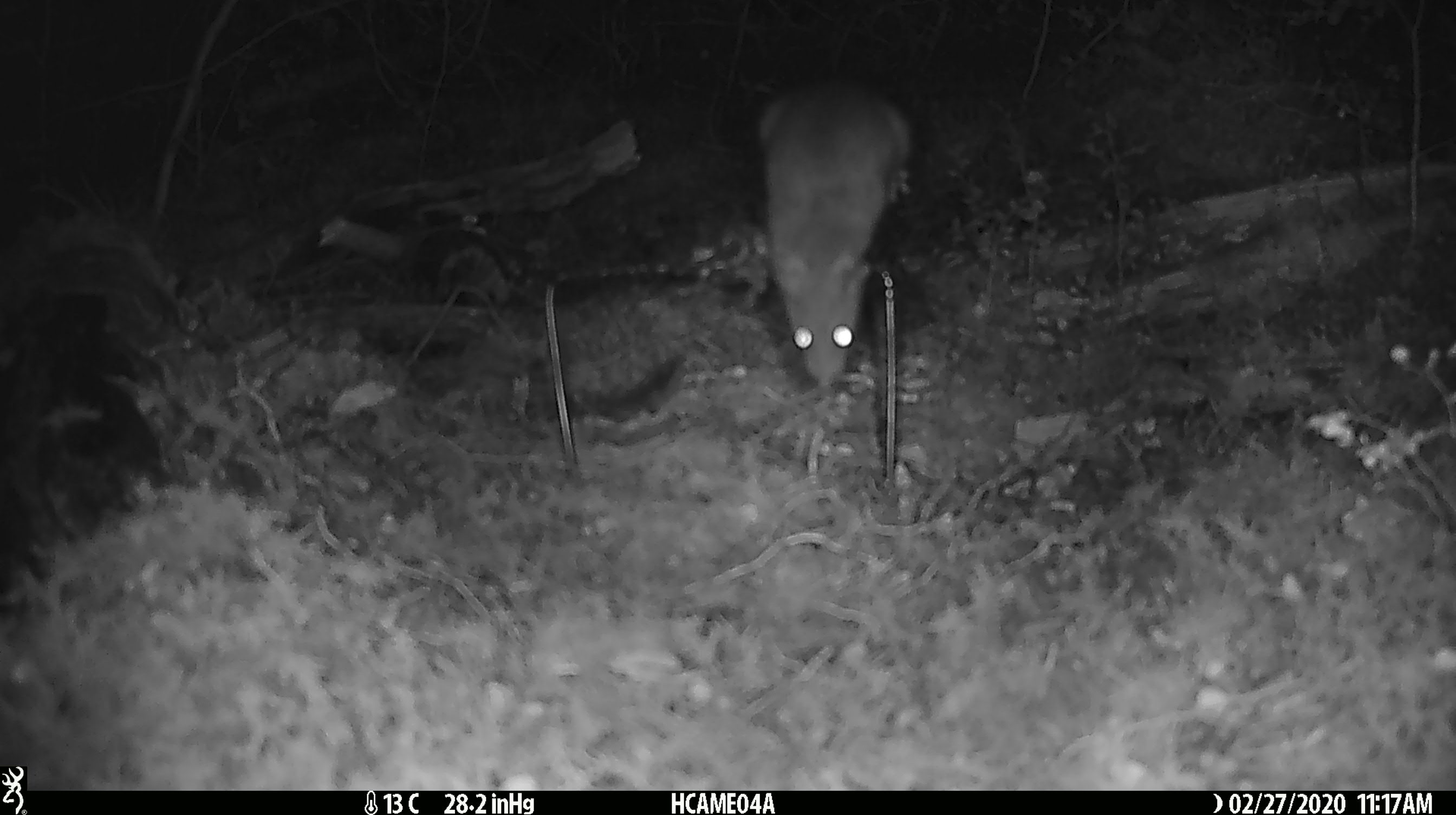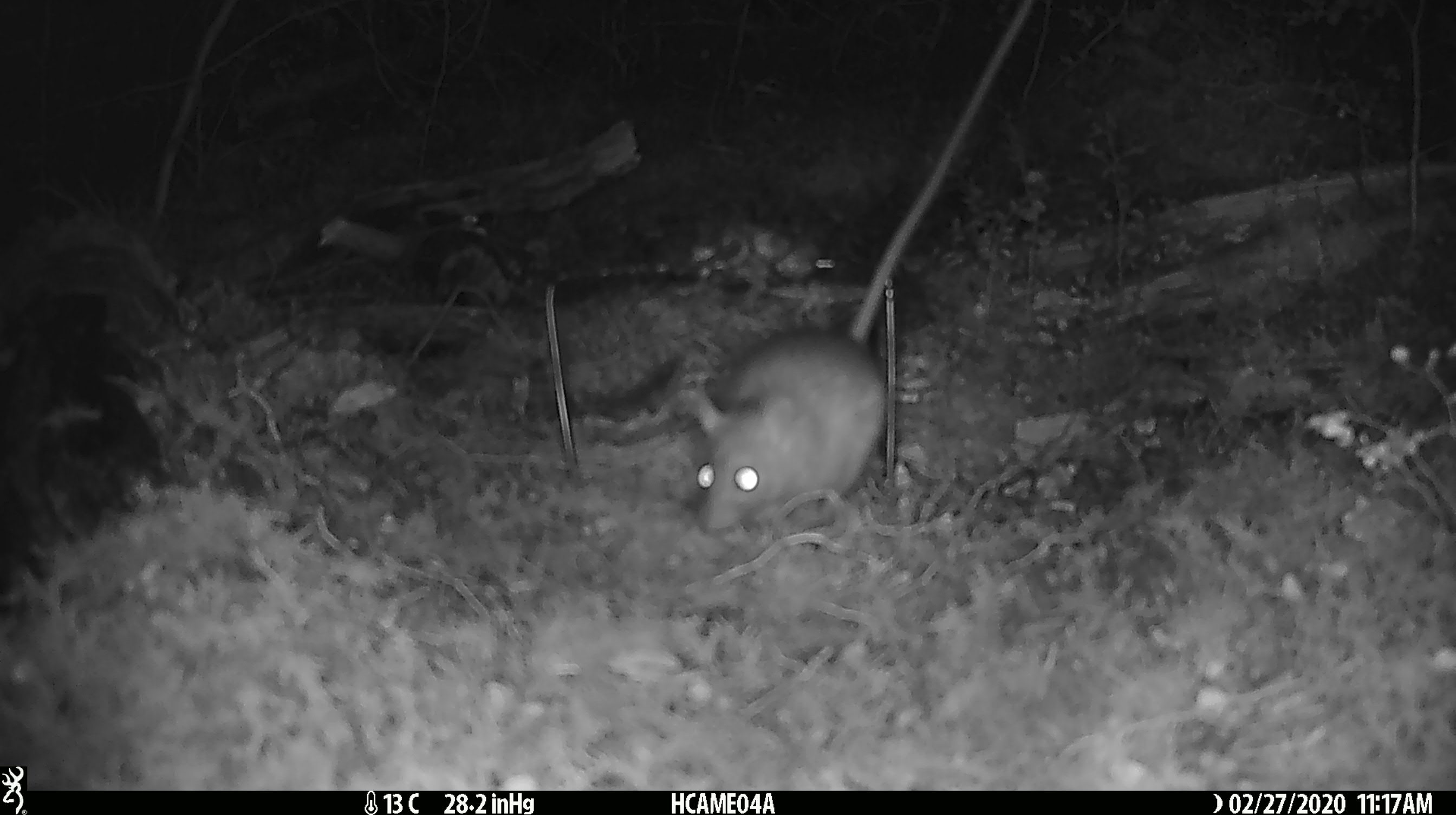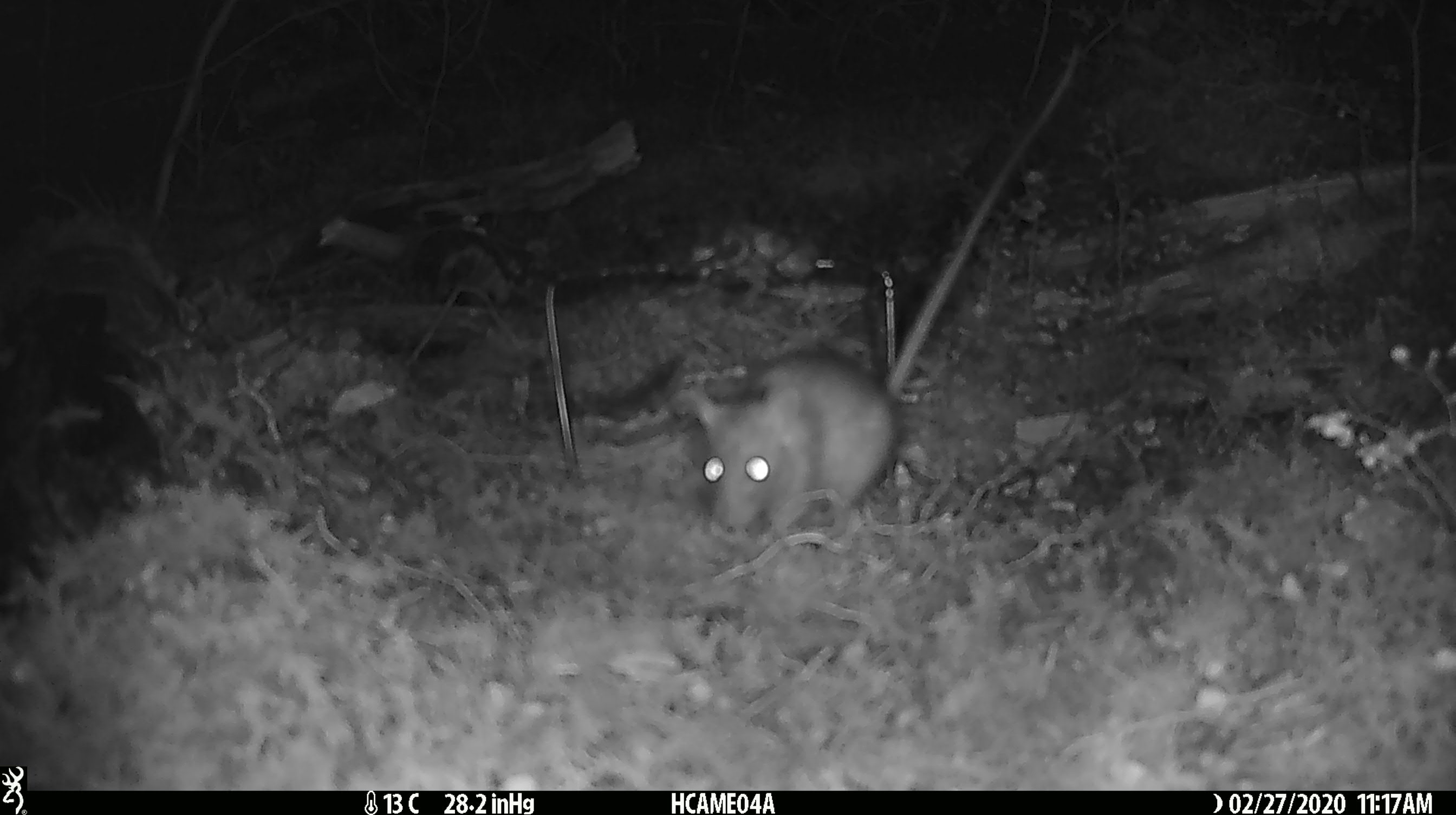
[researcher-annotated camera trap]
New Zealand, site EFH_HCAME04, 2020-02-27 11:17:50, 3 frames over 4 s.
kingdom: Animalia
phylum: Chordata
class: Mammalia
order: Rodentia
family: Muridae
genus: Rattus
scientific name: Rattus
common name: rat